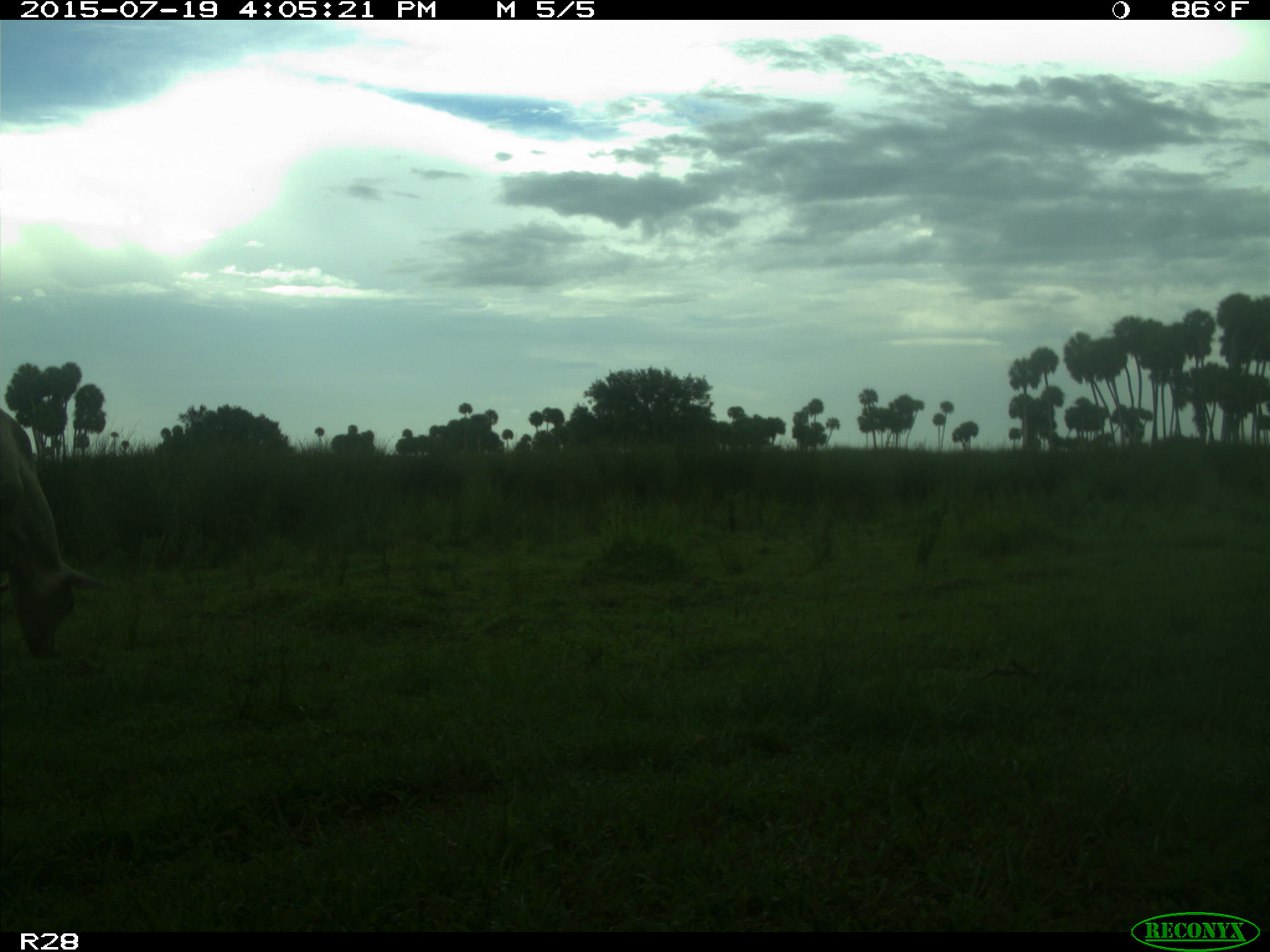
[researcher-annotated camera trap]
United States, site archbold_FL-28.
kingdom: Animalia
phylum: Chordata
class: Mammalia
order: Artiodactyla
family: Bovidae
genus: Bos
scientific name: Bos taurus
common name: domestic cow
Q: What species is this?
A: Bos taurus (domestic cow).